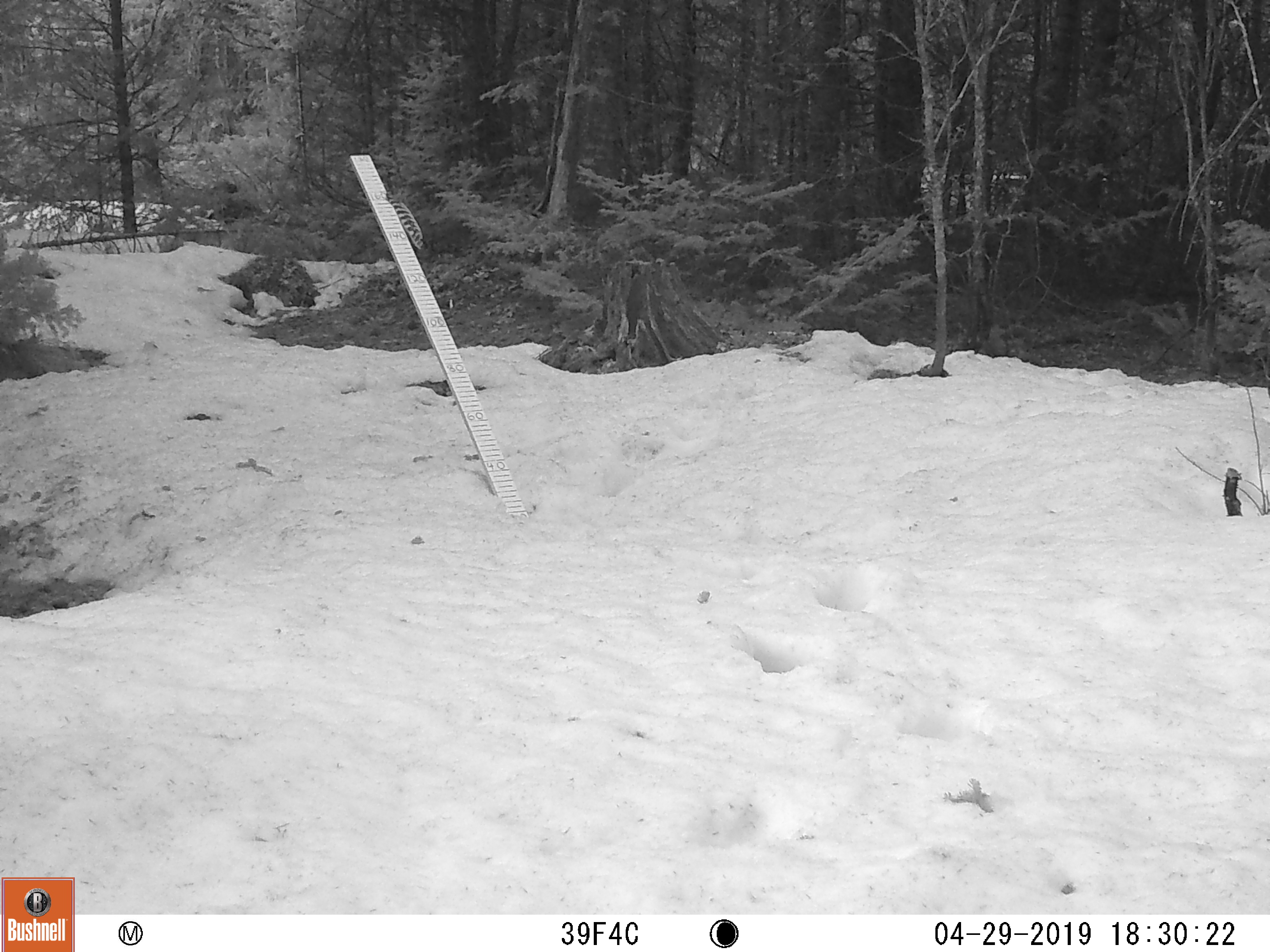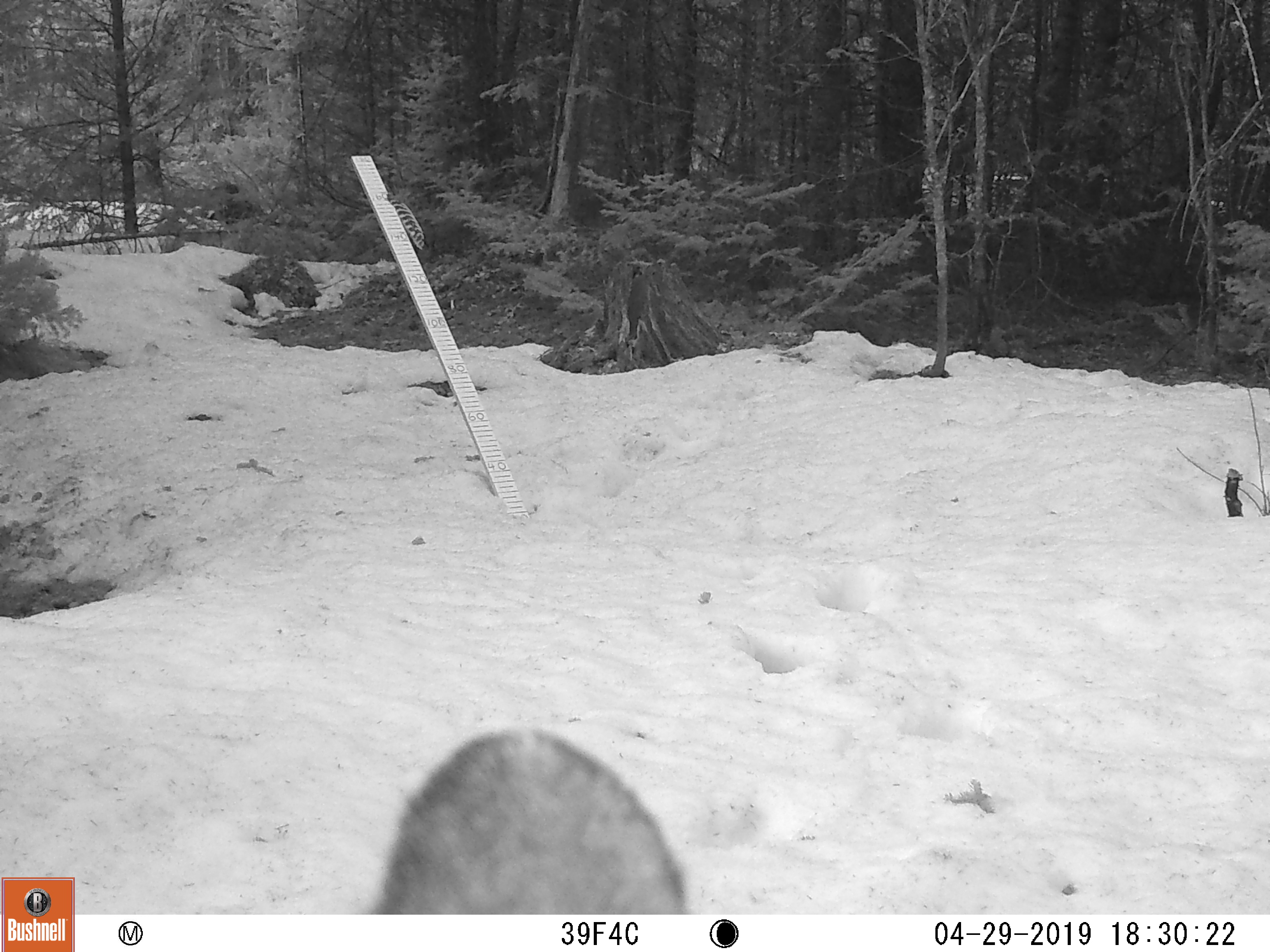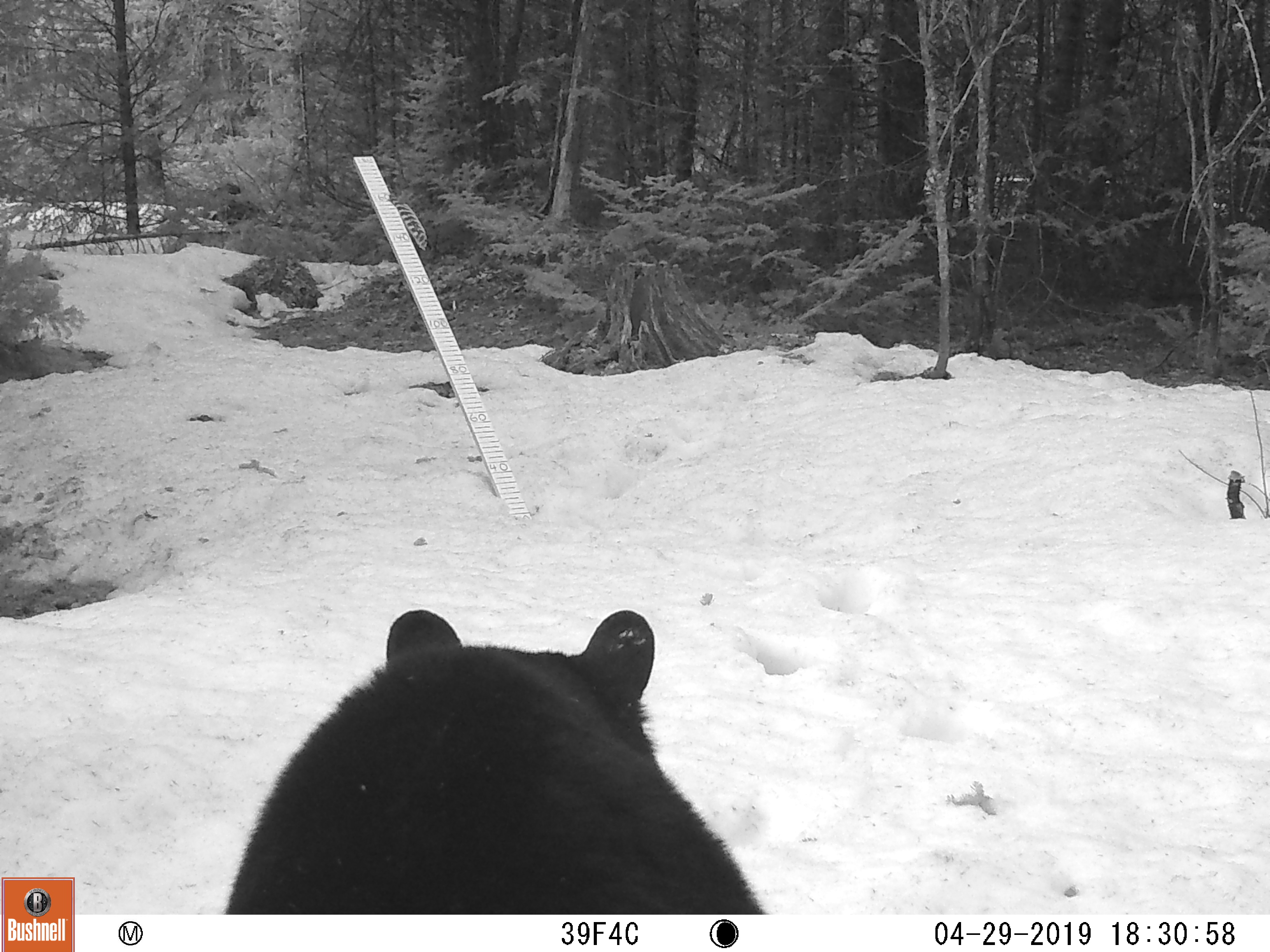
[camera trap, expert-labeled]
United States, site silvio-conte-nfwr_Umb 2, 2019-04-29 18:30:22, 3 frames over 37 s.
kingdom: Animalia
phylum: Chordata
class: Mammalia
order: Carnivora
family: Ursidae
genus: Ursus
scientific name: Ursus americanus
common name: black bear